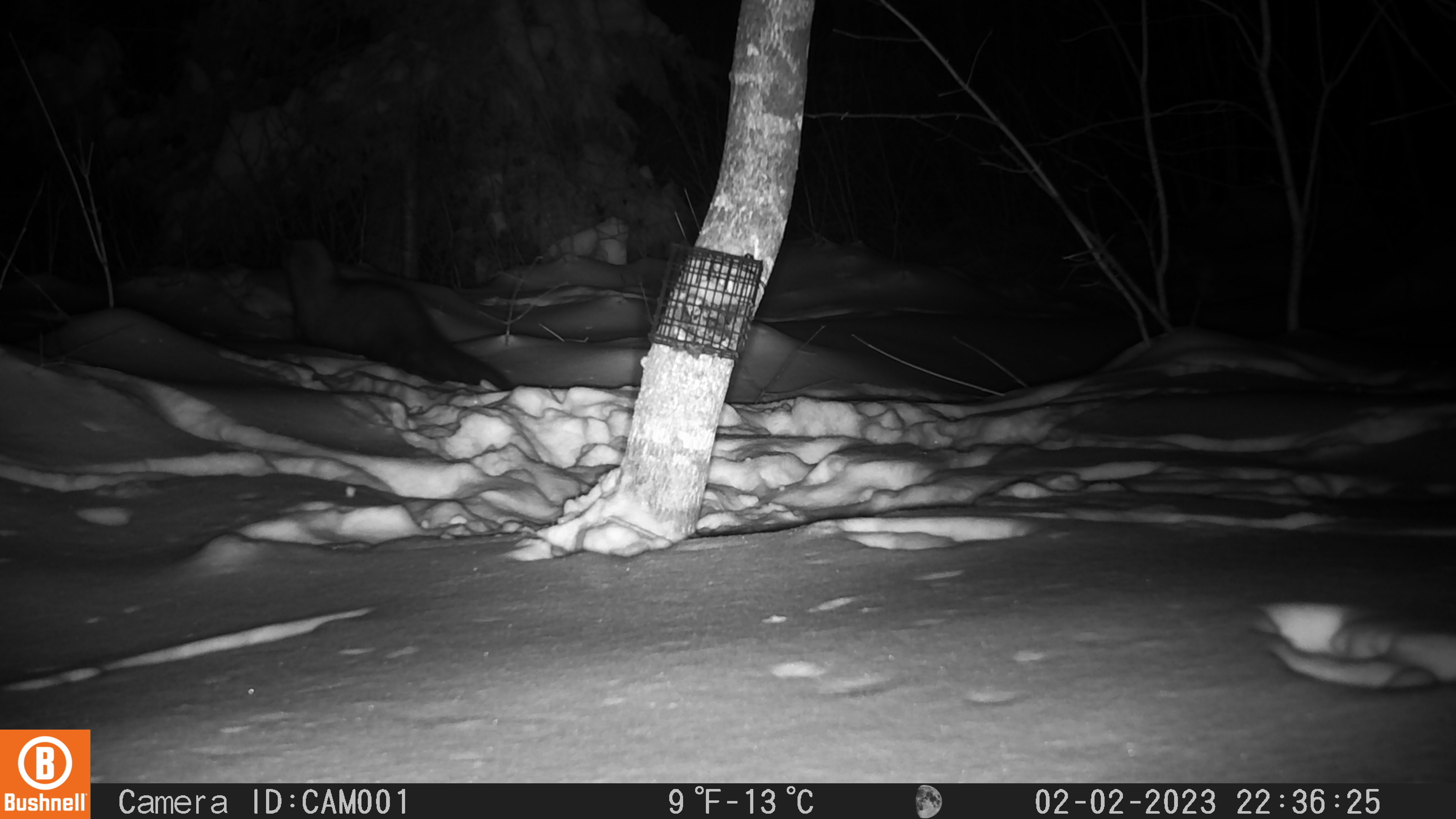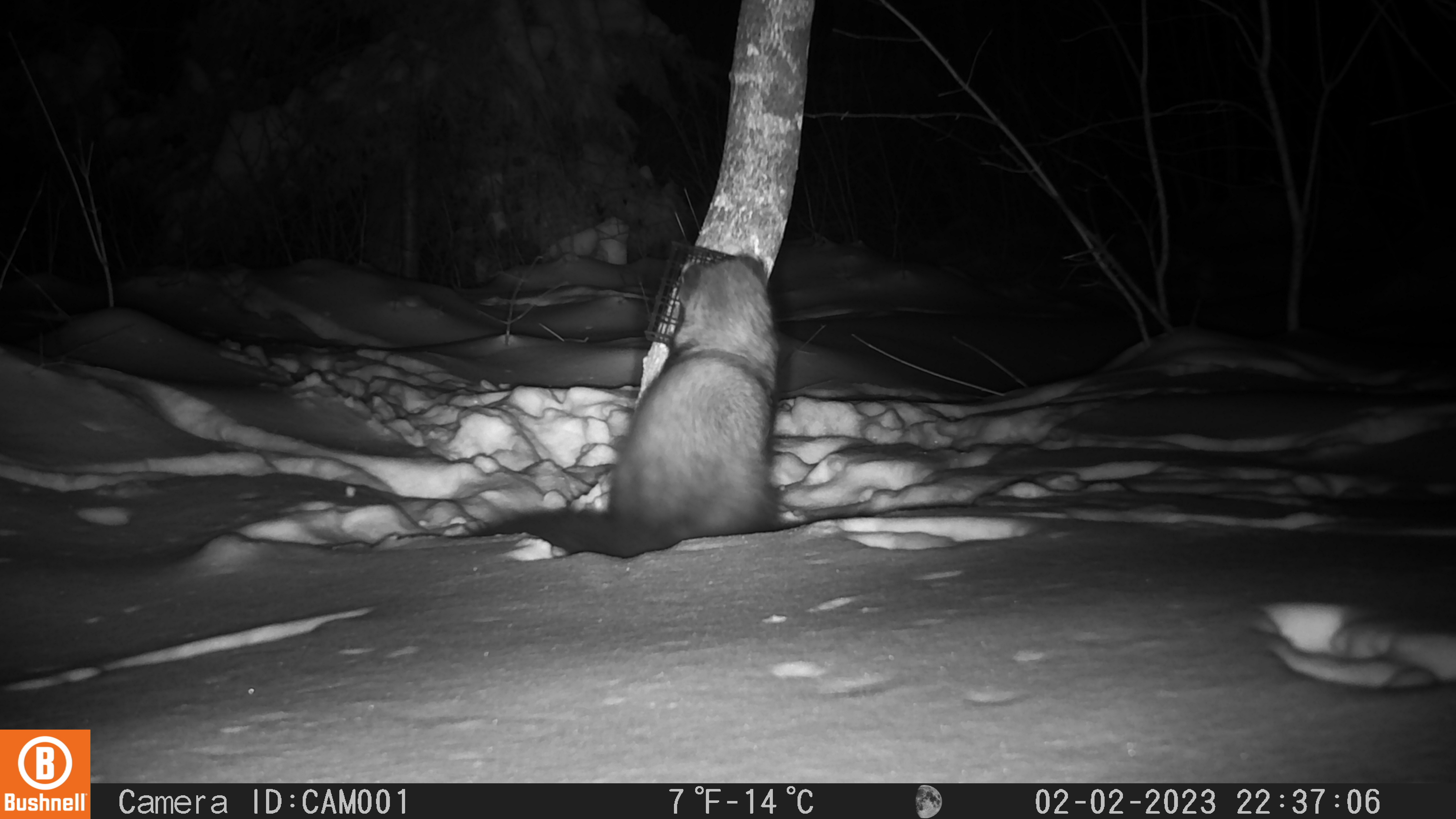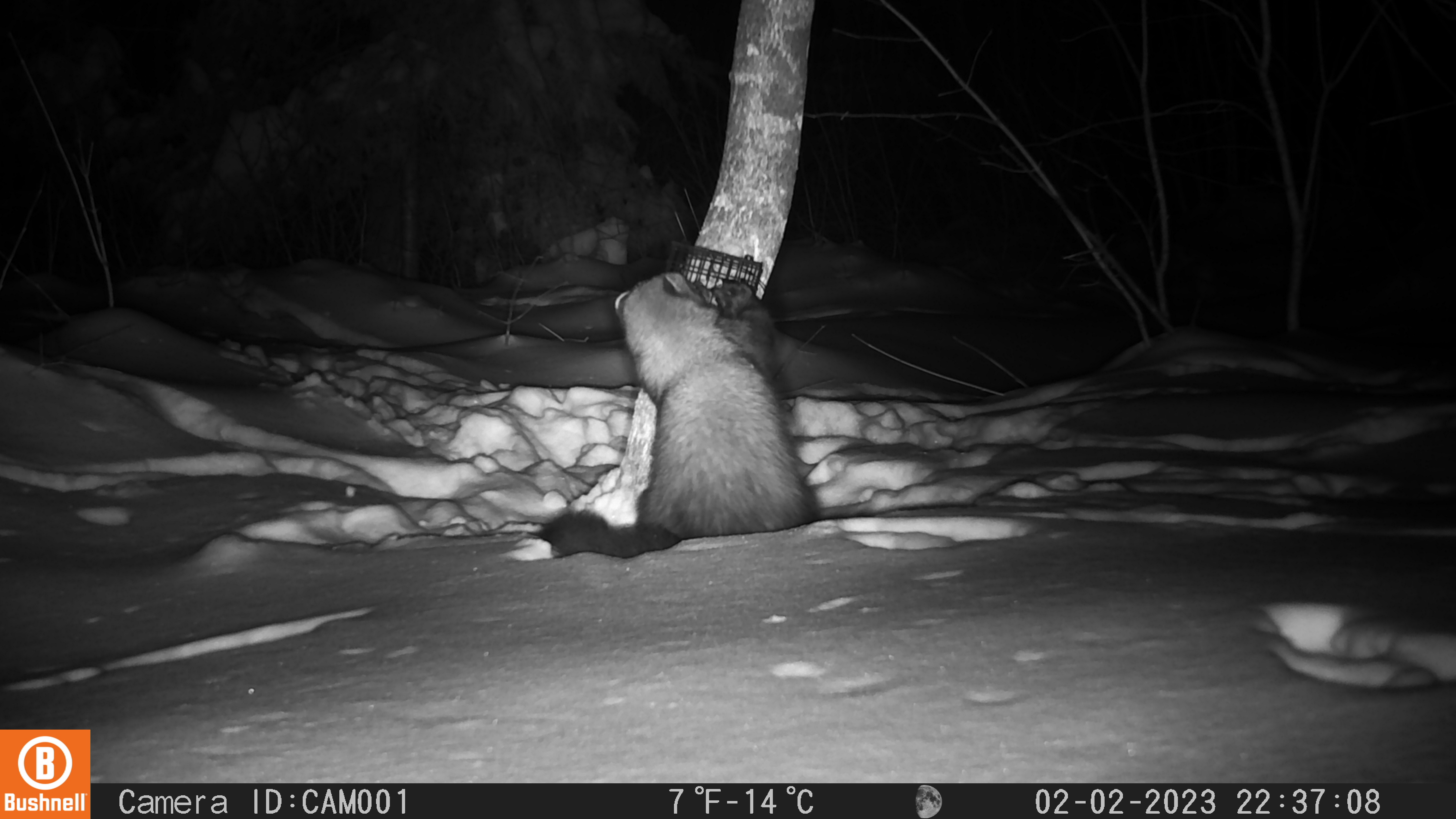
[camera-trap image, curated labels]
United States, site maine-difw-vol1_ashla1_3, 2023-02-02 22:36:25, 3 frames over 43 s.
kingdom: Animalia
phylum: Chordata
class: Mammalia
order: Carnivora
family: Mustelidae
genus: Pekania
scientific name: Pekania pennanti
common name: fisher